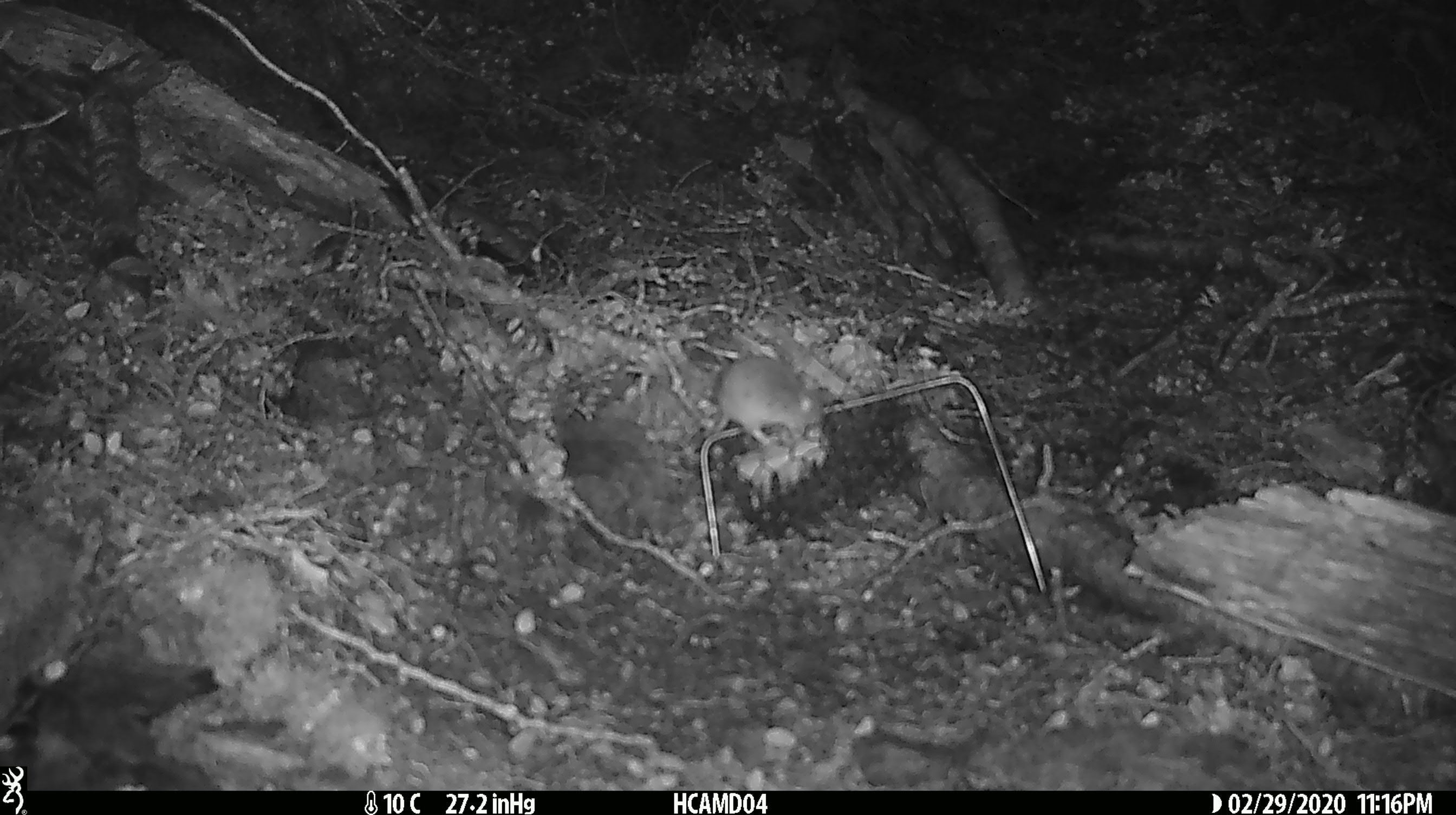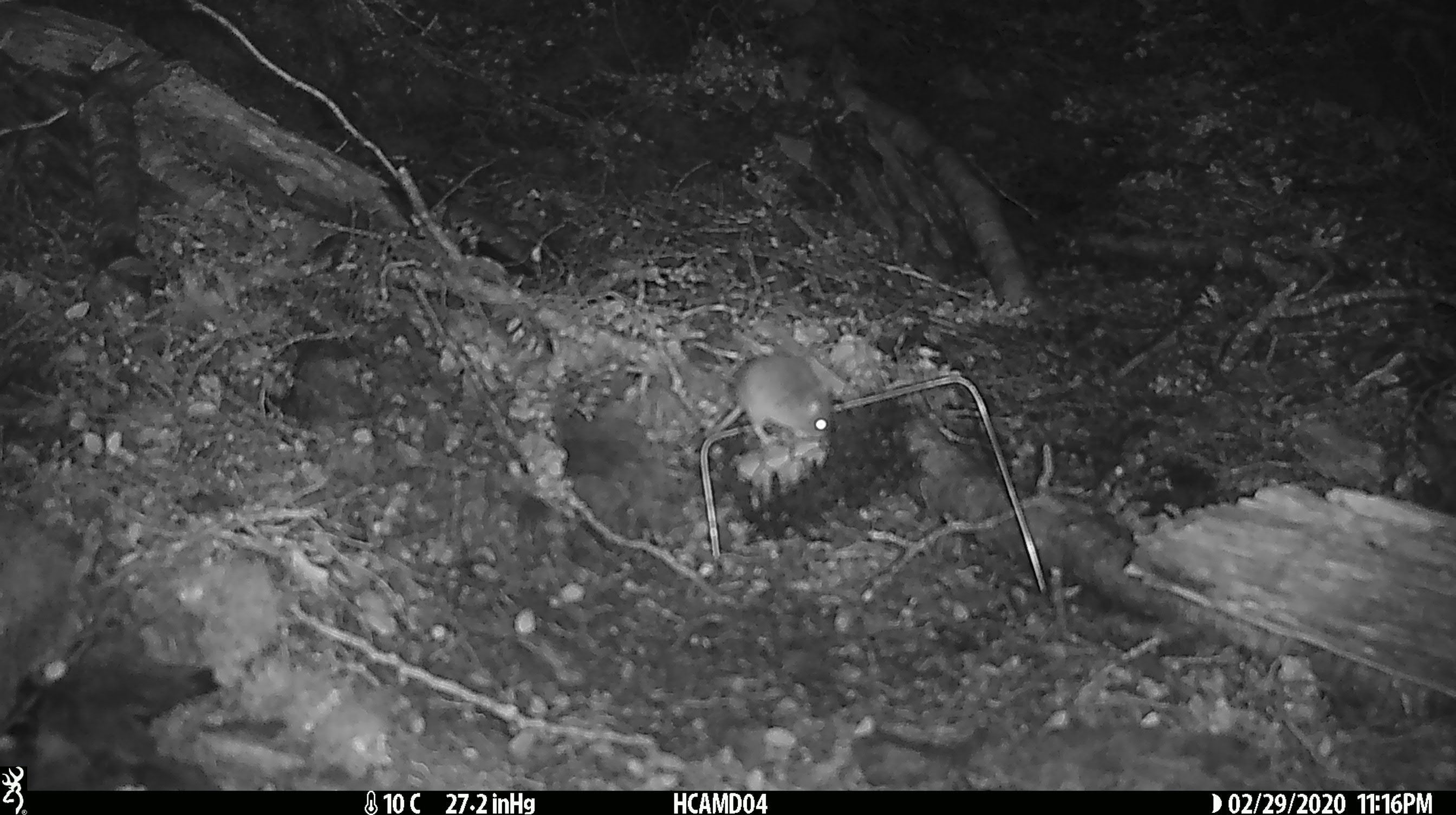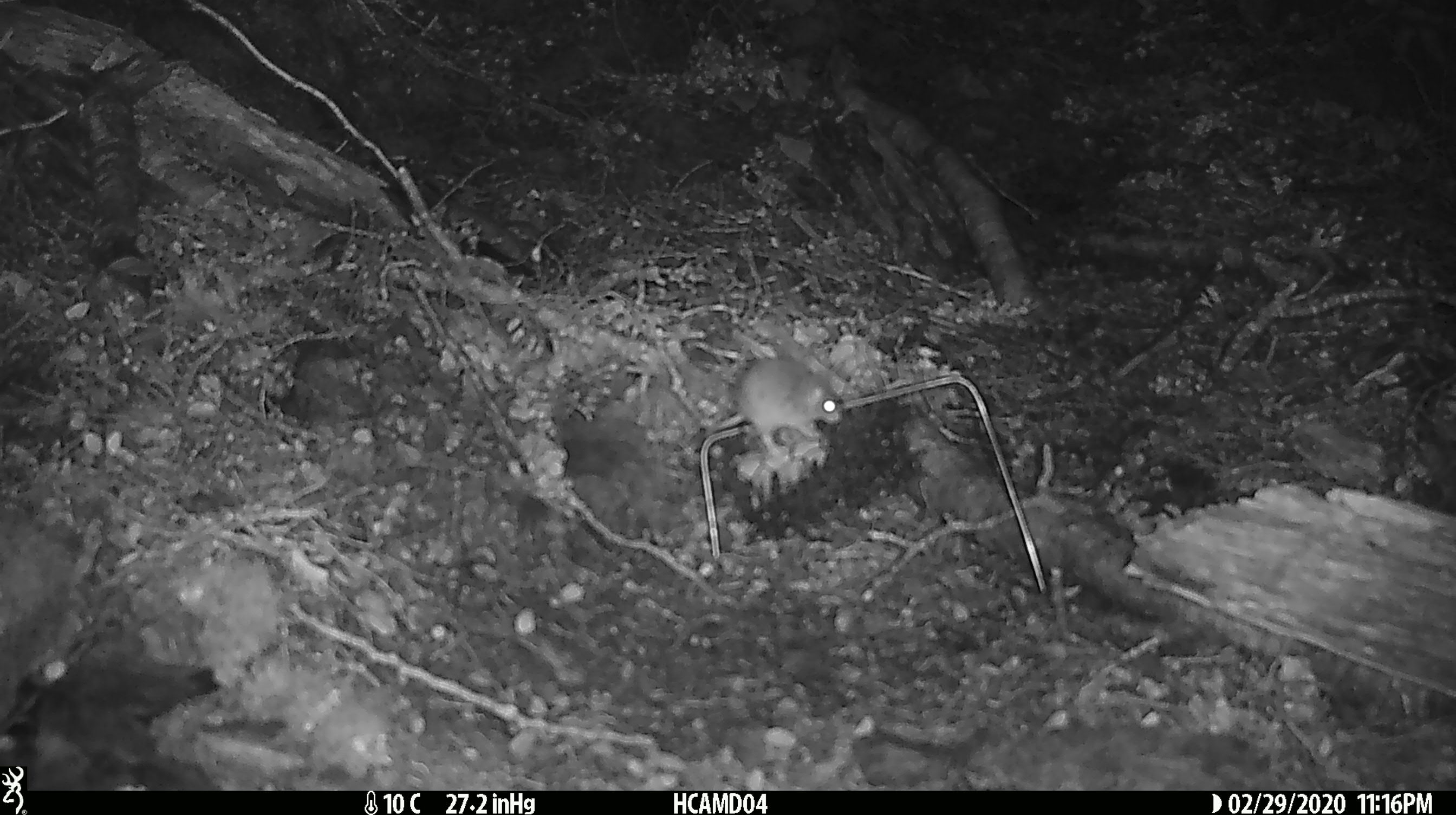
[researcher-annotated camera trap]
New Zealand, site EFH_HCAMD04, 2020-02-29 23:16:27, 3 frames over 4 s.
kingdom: Animalia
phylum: Chordata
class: Mammalia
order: Rodentia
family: Muridae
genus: Mus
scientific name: Mus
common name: mouse